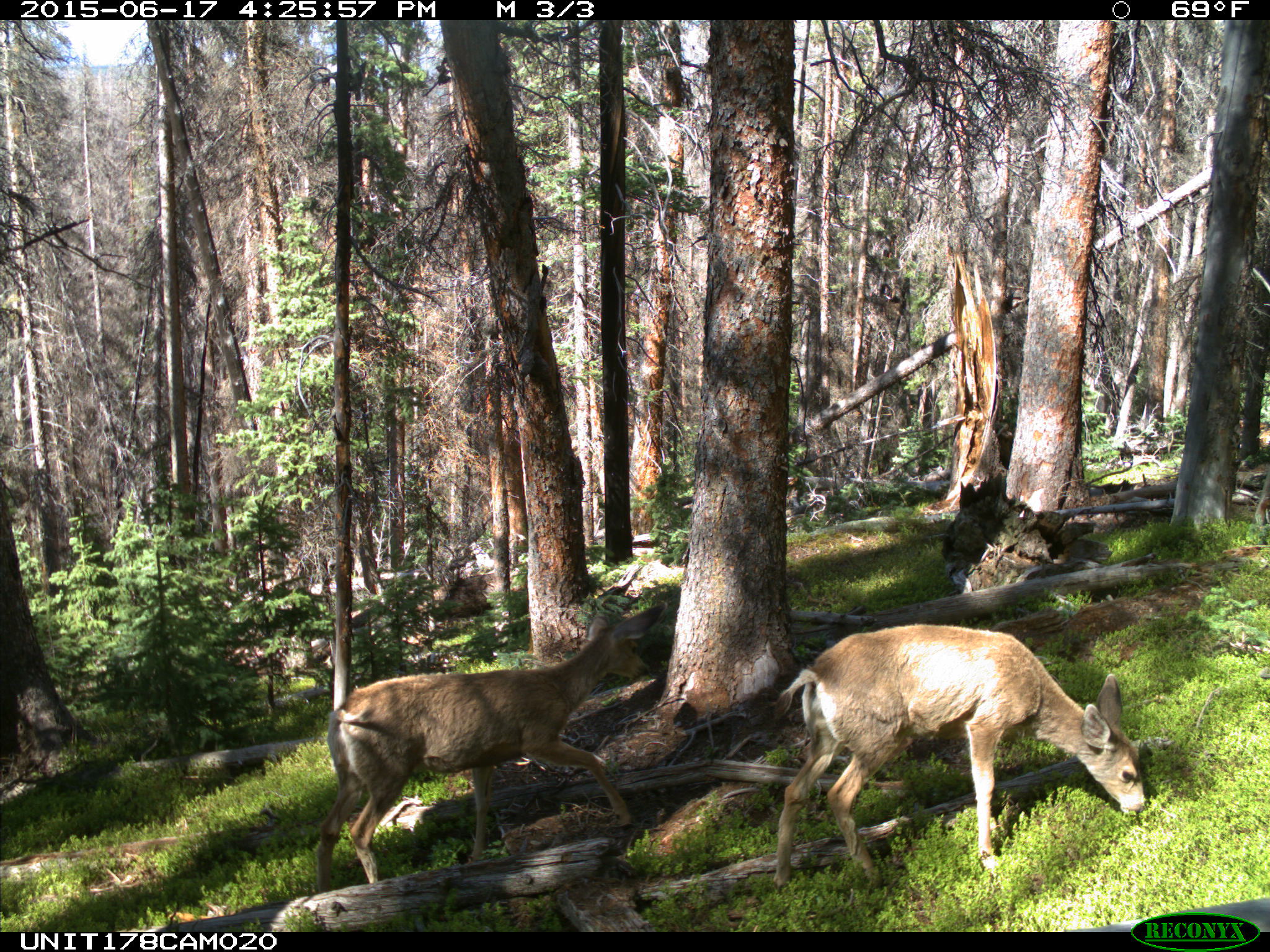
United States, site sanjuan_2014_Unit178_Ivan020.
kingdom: Animalia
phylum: Chordata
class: Mammalia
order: Artiodactyla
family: Cervidae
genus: Odocoileus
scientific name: Odocoileus hemionus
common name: mule deer